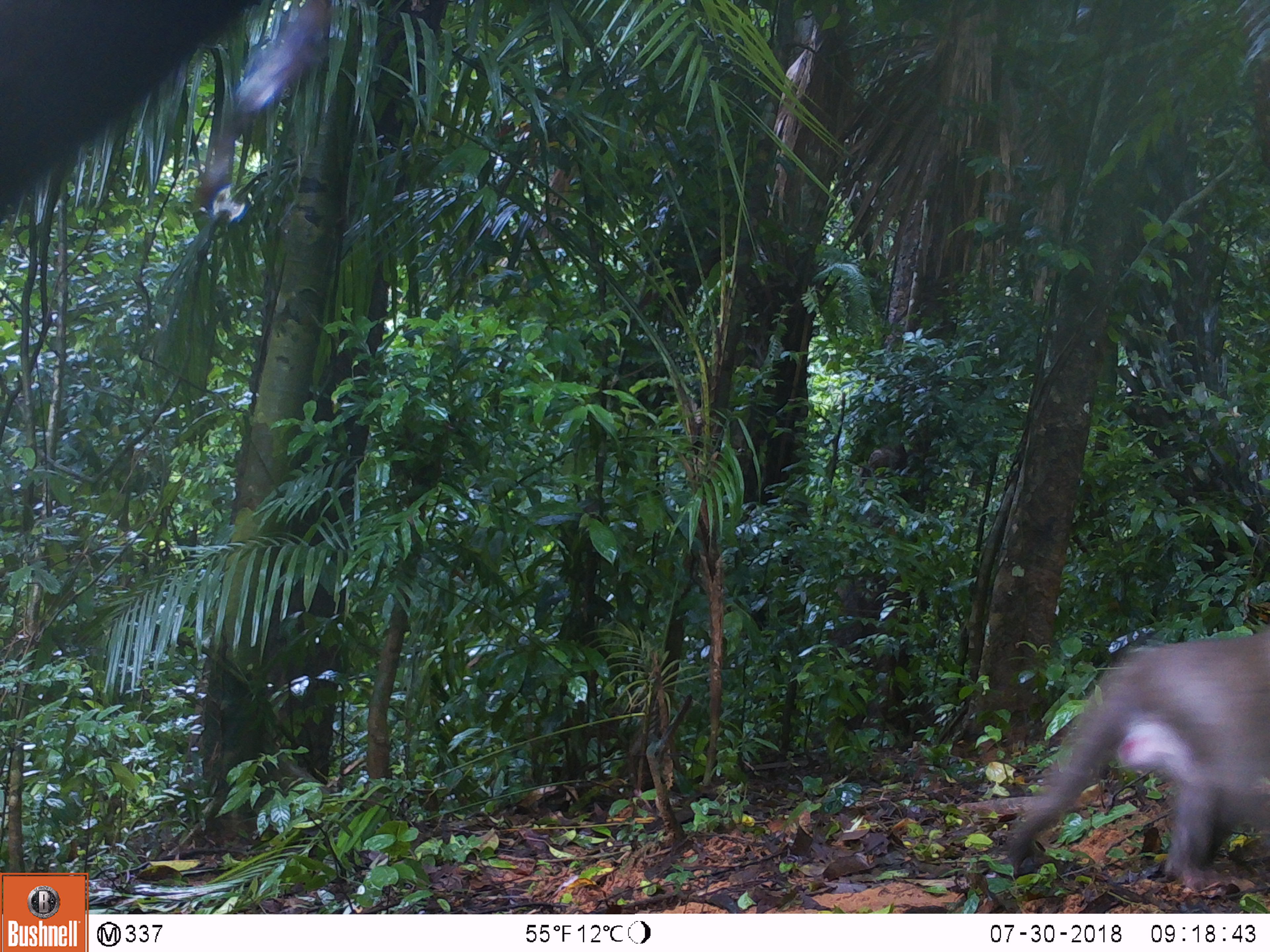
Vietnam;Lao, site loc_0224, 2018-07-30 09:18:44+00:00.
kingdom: Animalia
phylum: Chordata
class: Mammalia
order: Primates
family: Cercopithecidae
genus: Macaca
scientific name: Macaca nemestrina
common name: pig-tailed macaque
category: pig tailed macaque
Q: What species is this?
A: Pig tailed macaque (pig-tailed macaque) (Macaca nemestrina).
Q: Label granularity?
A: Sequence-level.